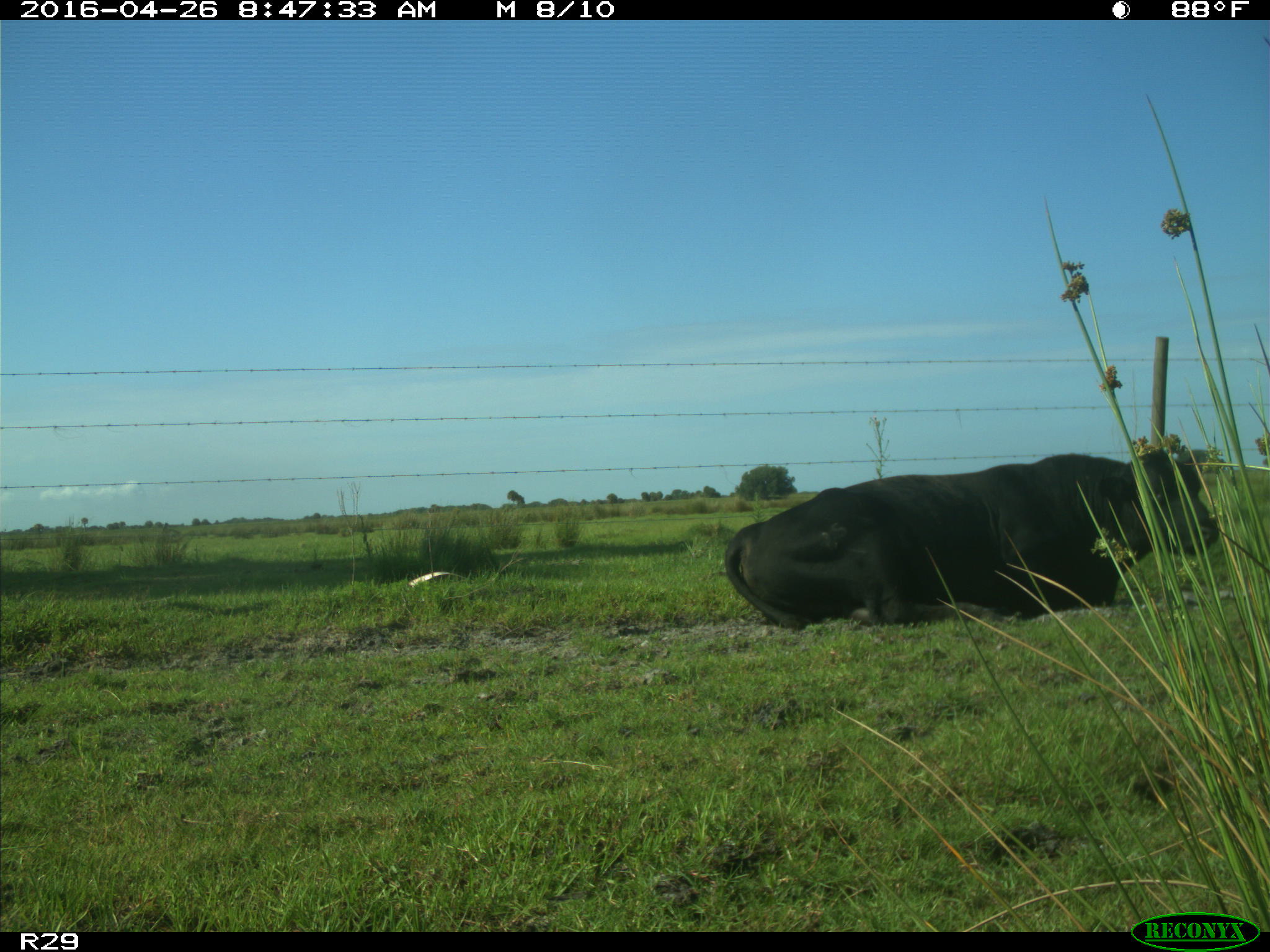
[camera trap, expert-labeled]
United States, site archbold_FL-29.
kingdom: Animalia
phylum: Chordata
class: Mammalia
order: Artiodactyla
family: Bovidae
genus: Bos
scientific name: Bos taurus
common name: domestic cow